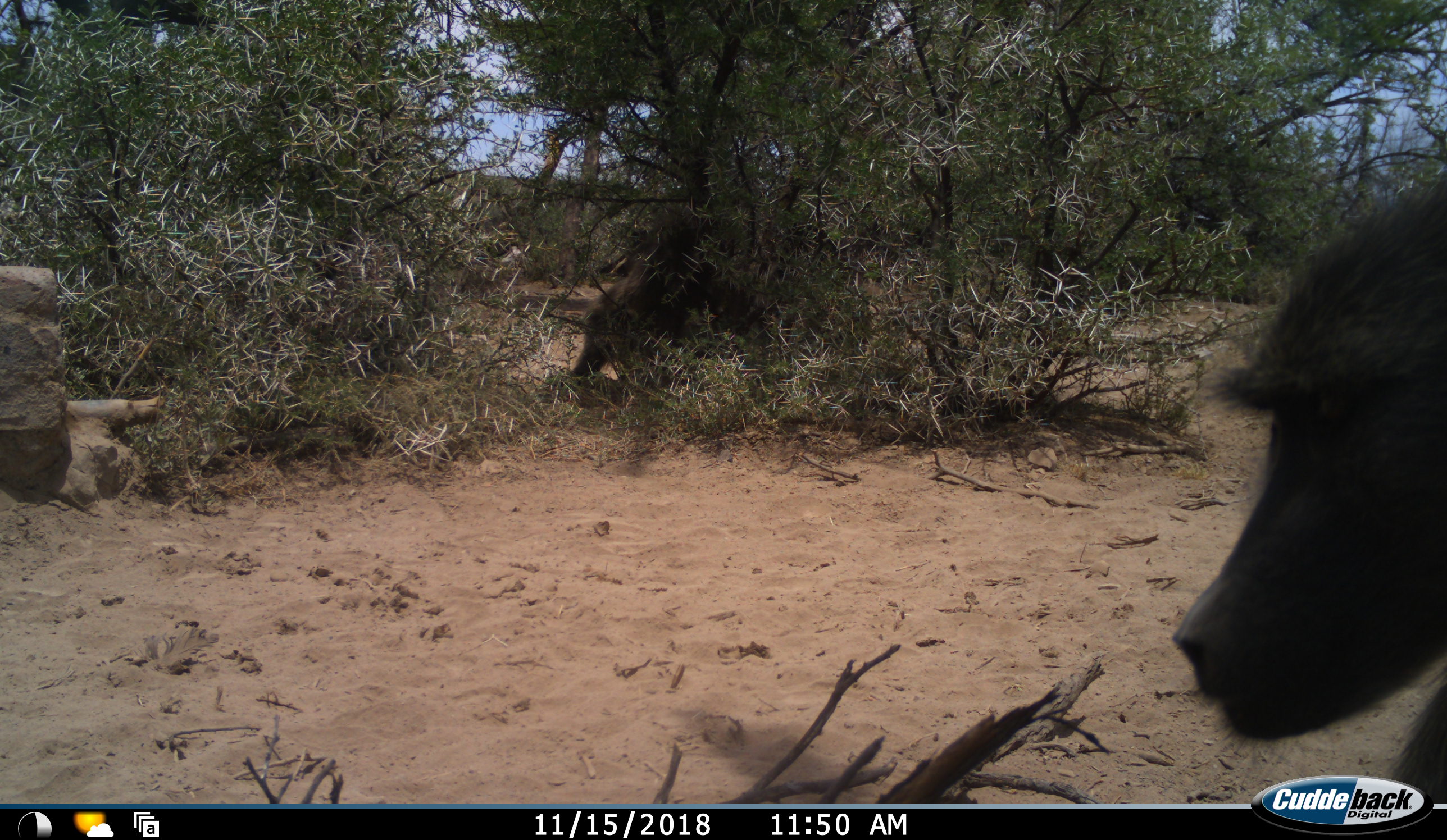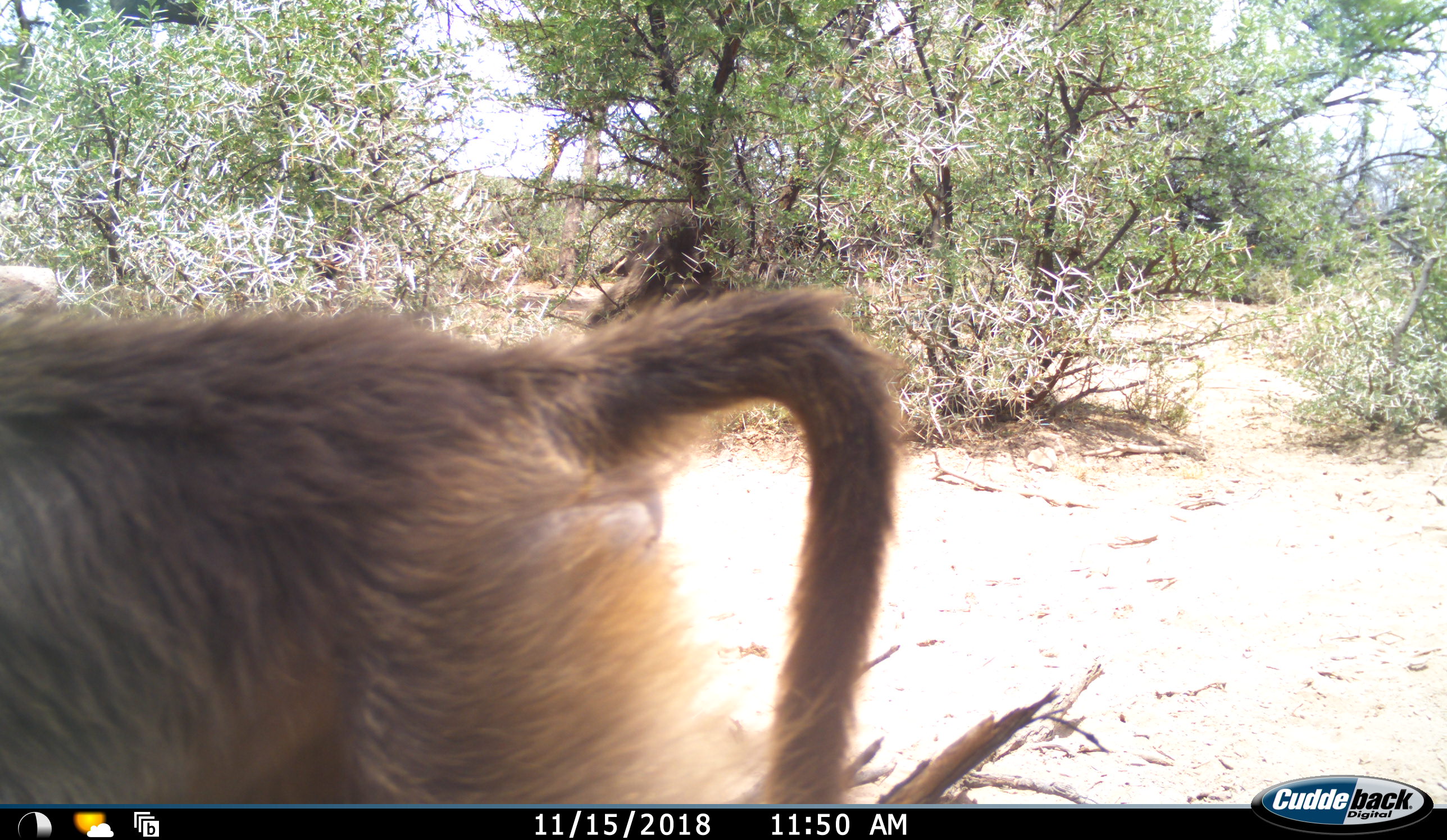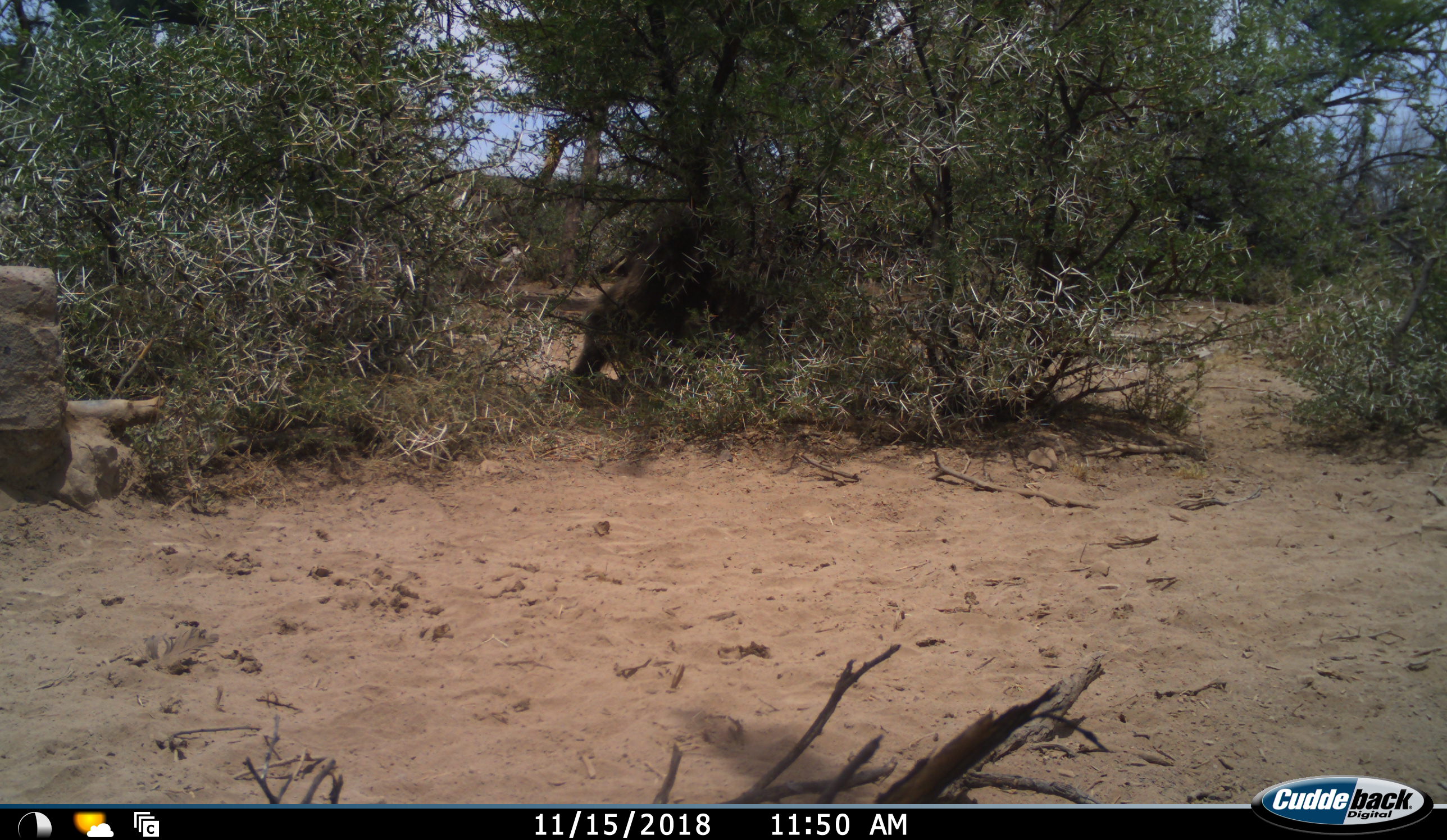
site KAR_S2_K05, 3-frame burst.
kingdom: Animalia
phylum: Chordata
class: Mammalia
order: Primates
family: Cercopithecidae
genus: Papio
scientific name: Papio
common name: baboon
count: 2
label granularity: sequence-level